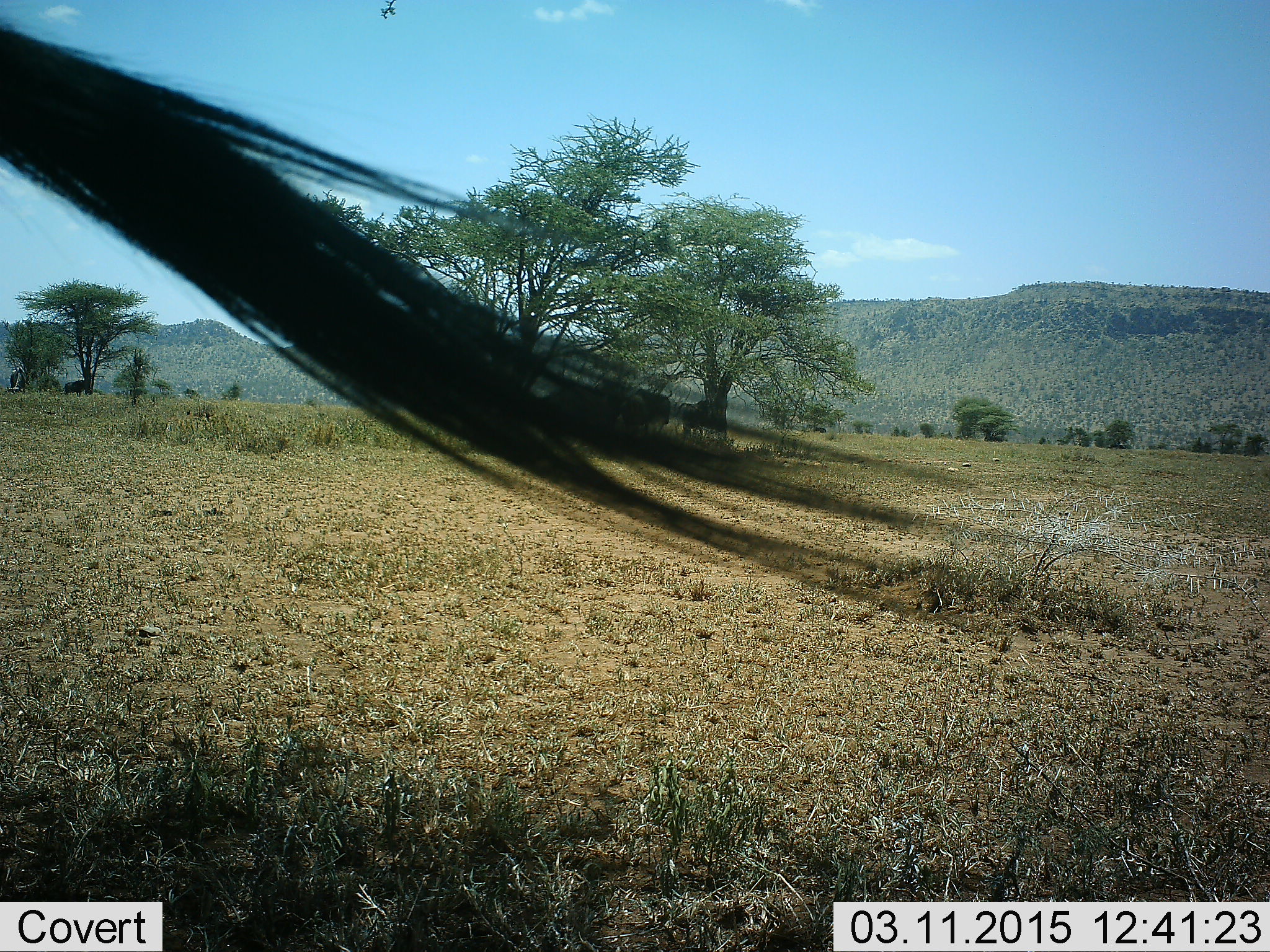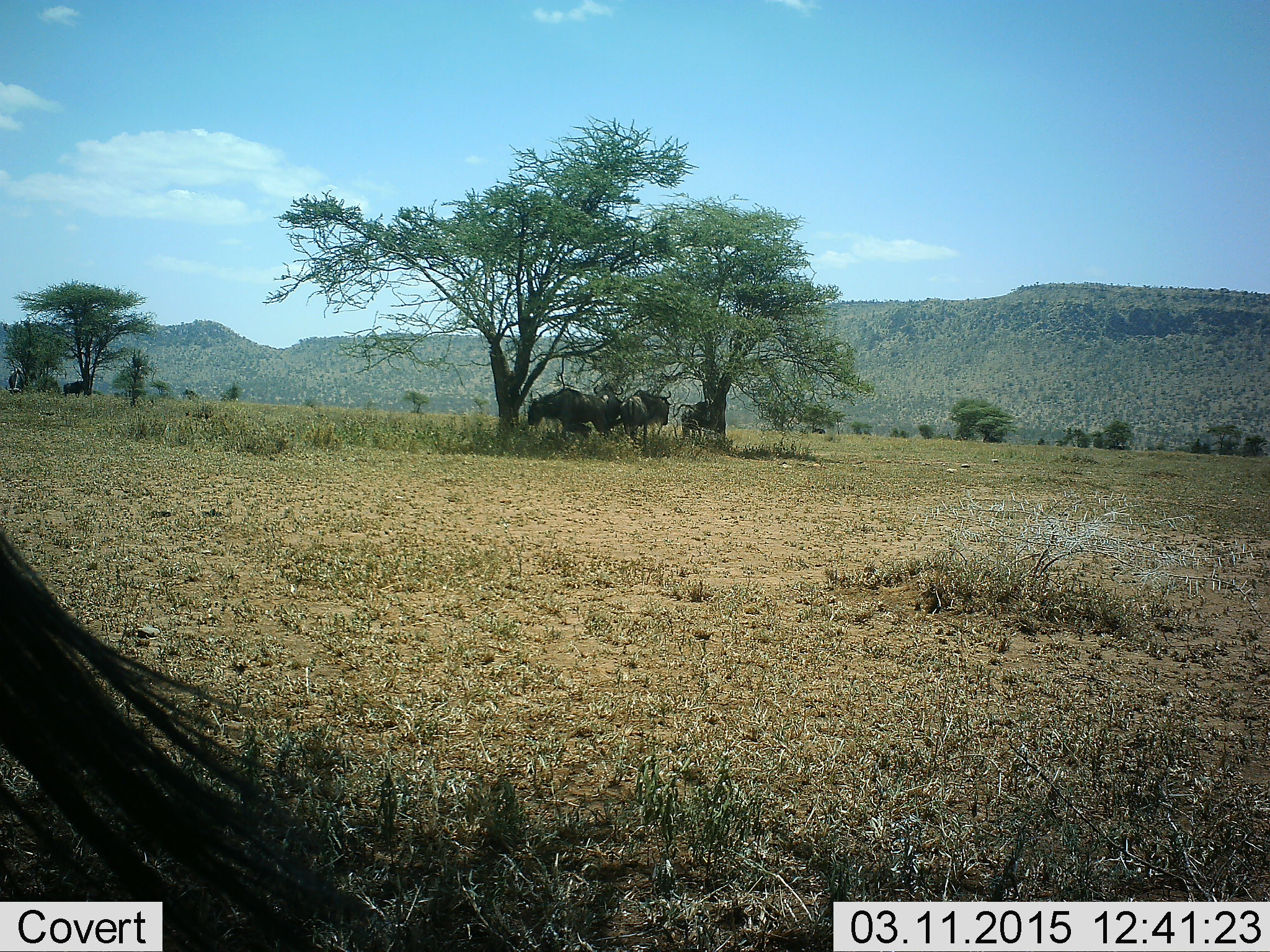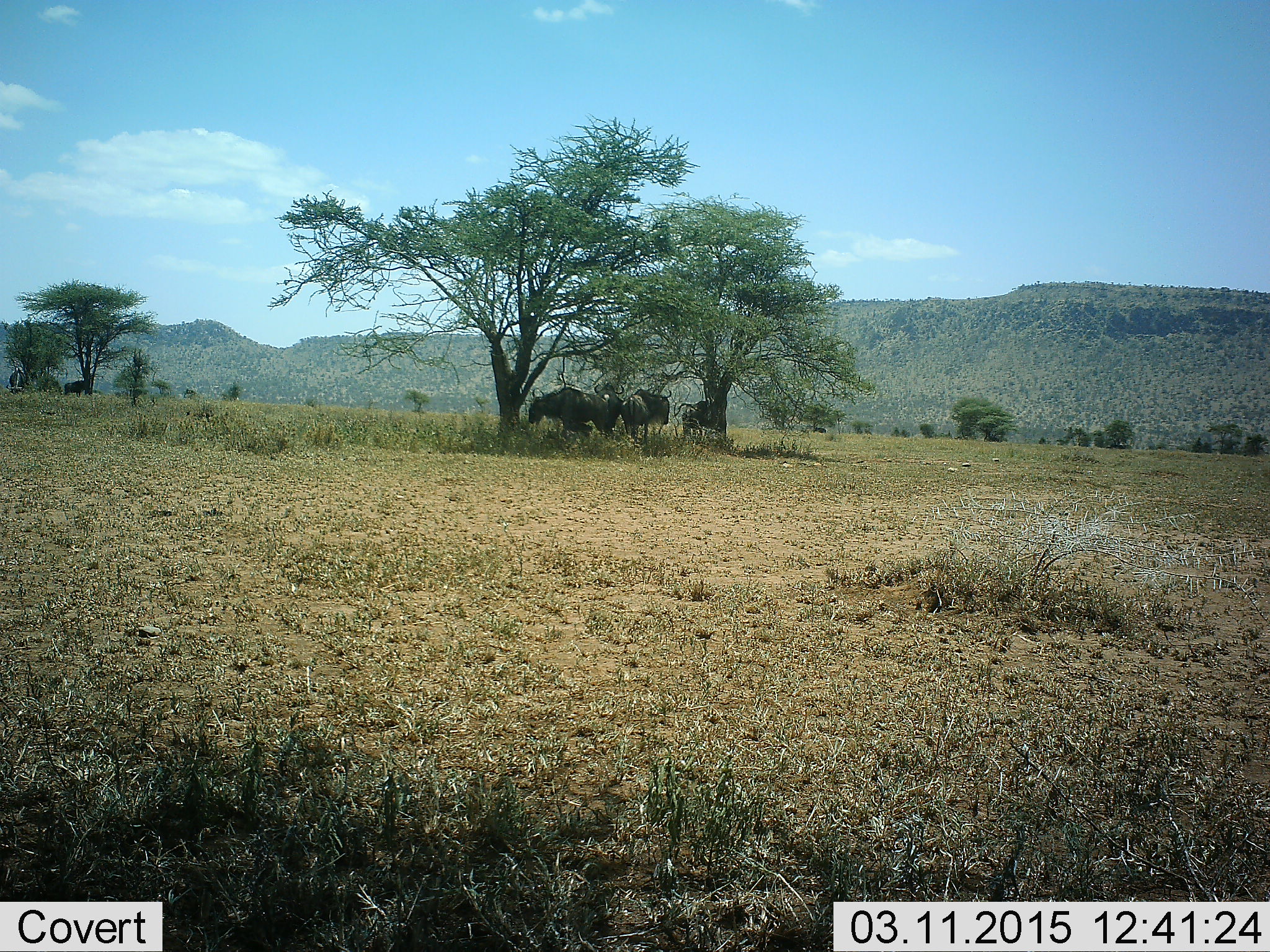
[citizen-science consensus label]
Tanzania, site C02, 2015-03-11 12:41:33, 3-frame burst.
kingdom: Animalia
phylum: Chordata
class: Mammalia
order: Artiodactyla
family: Bovidae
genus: Connochaetes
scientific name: Connochaetes taurinus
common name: blue wildebeest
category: wildebeest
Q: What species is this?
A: Wildebeest (blue wildebeest) (Connochaetes taurinus).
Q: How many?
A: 6.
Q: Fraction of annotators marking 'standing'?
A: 80%.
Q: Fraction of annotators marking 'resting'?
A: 30%.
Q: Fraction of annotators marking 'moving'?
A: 0%.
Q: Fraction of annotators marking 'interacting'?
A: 0%.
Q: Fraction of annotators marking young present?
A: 0%.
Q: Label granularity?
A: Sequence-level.